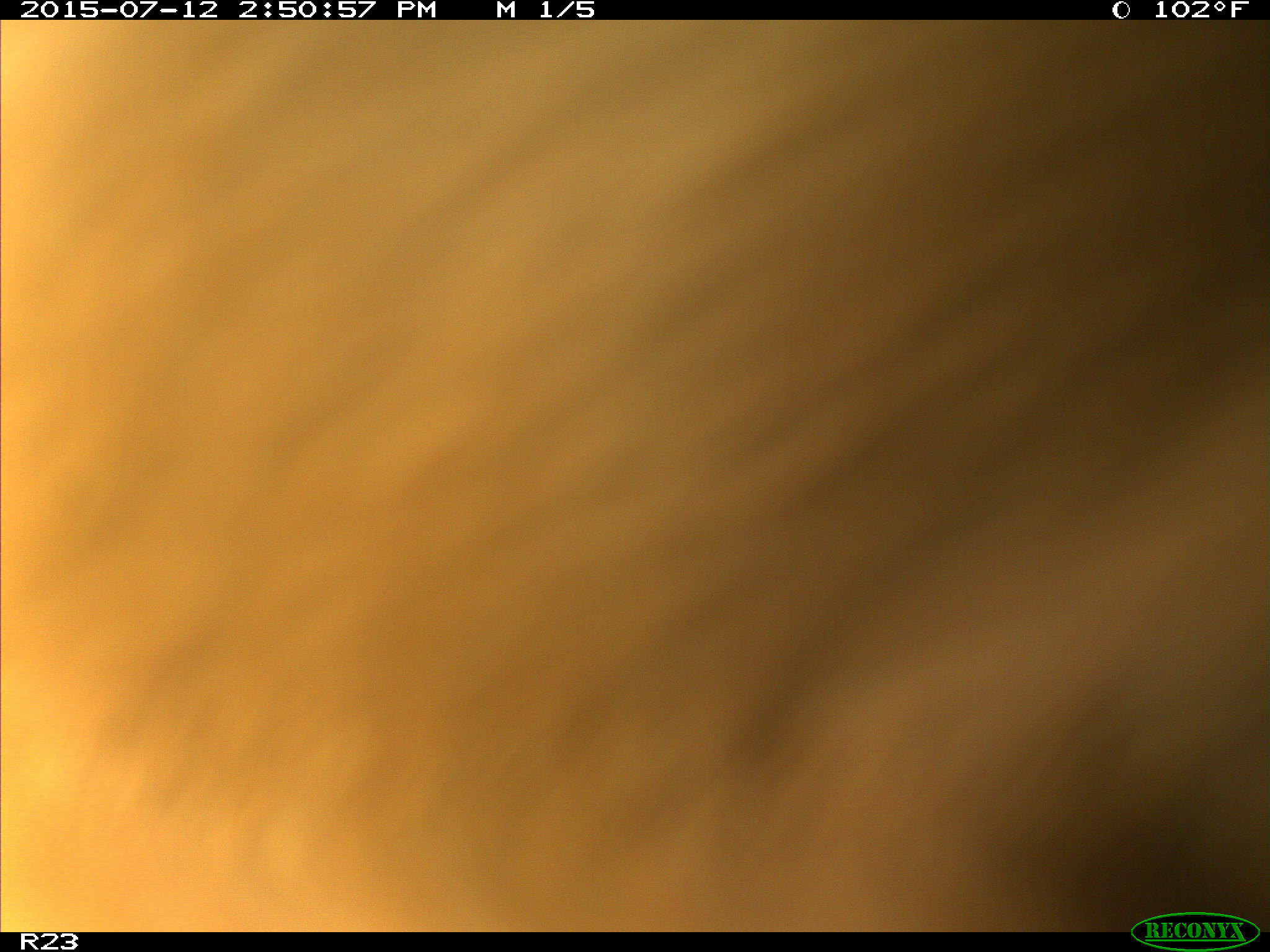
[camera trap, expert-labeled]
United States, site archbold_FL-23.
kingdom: Animalia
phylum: Chordata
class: Mammalia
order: Artiodactyla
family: Bovidae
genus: Bos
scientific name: Bos taurus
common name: domestic cow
Bos taurus (domestic cow).